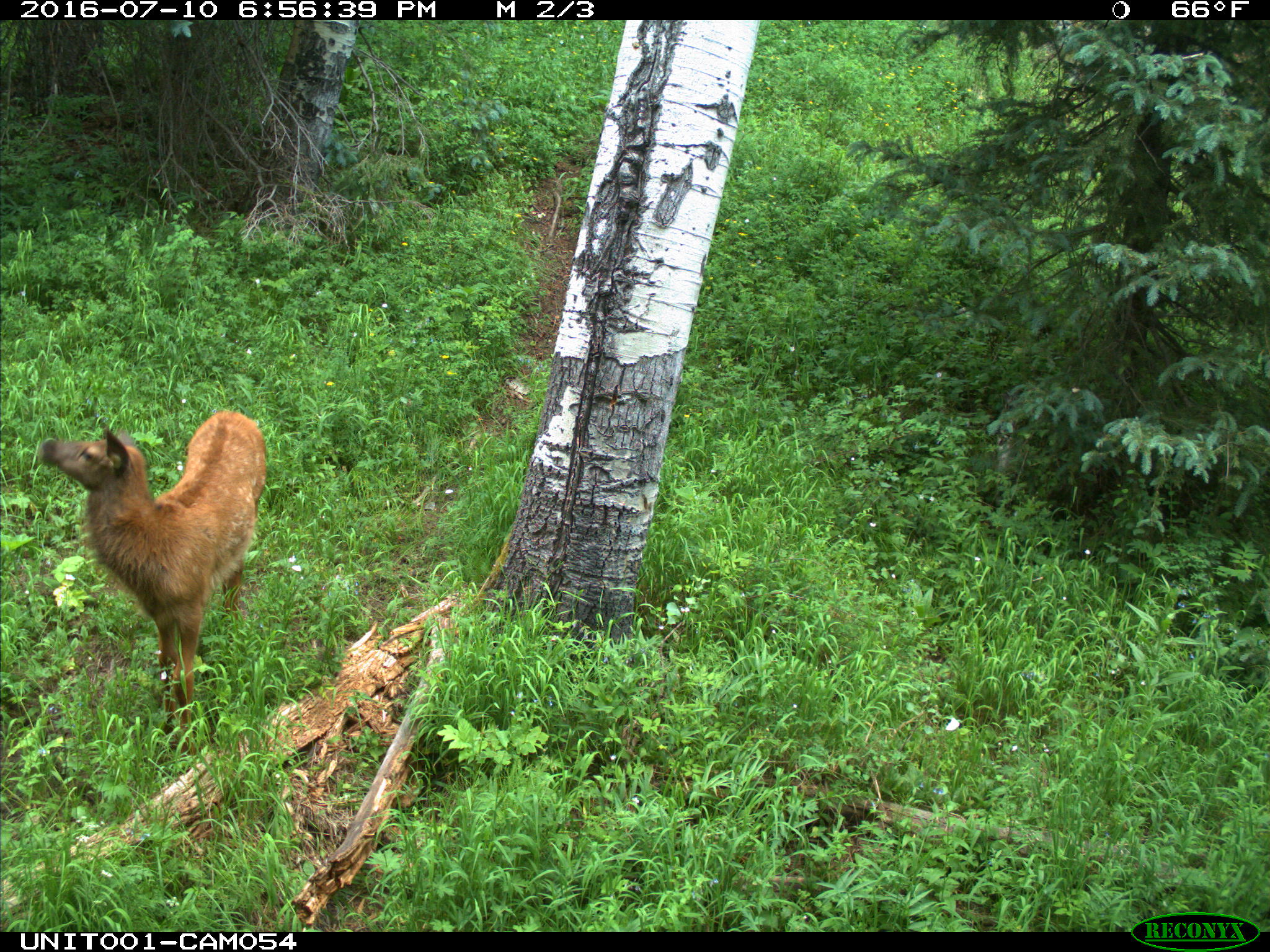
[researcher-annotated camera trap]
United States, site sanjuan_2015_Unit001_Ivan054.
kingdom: Animalia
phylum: Chordata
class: Mammalia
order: Artiodactyla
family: Cervidae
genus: Cervus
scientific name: Cervus elaphus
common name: red deer